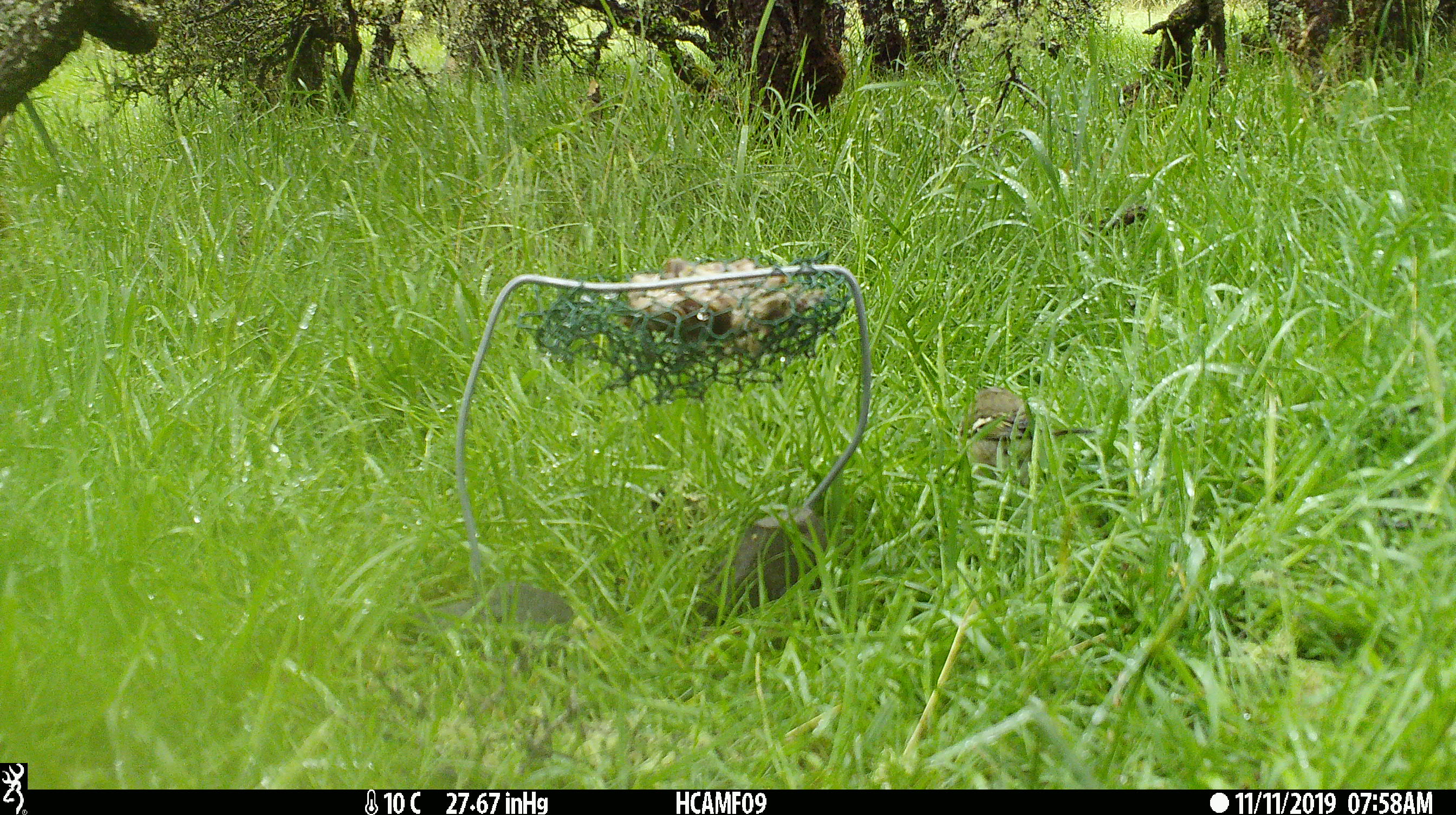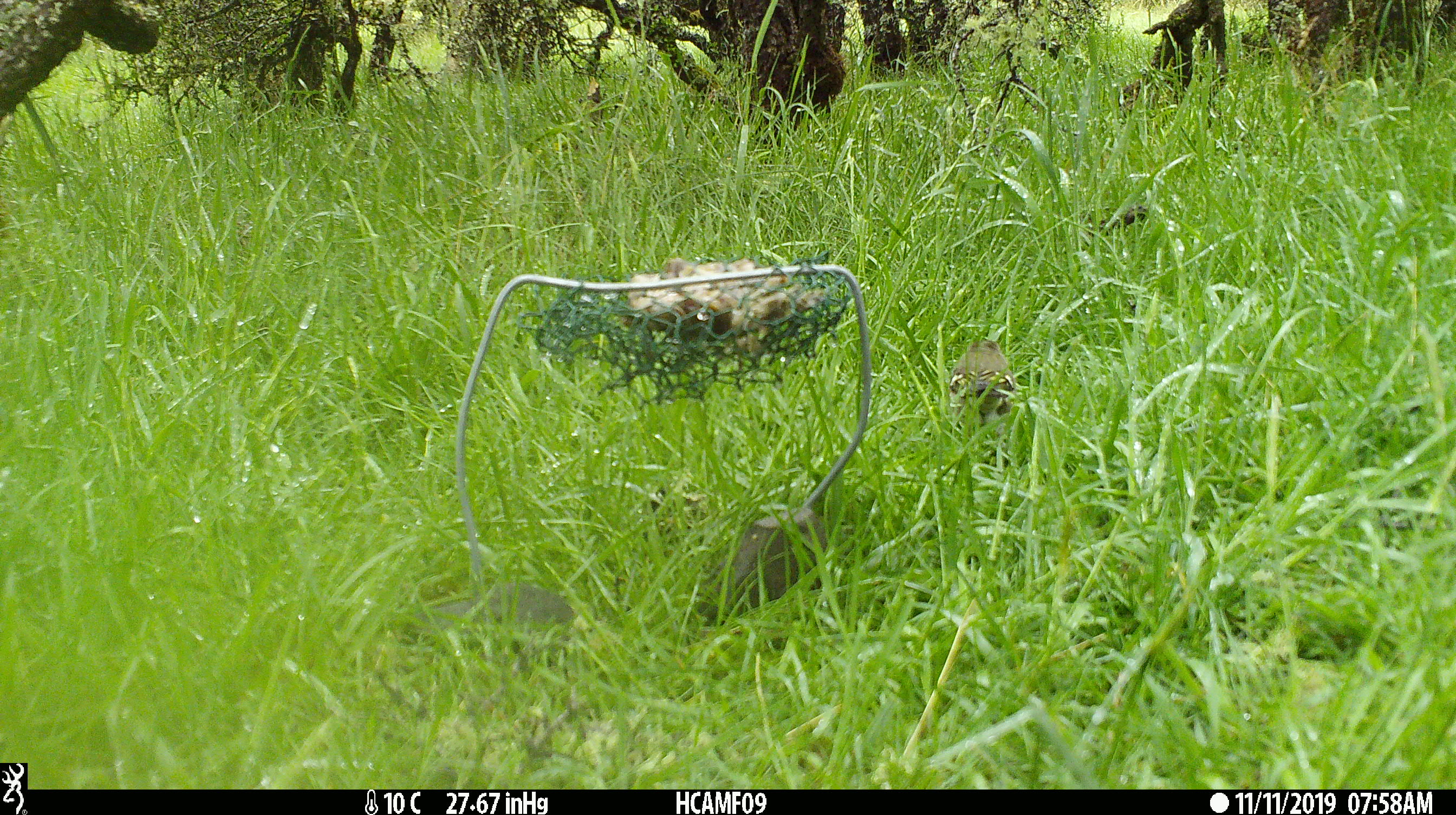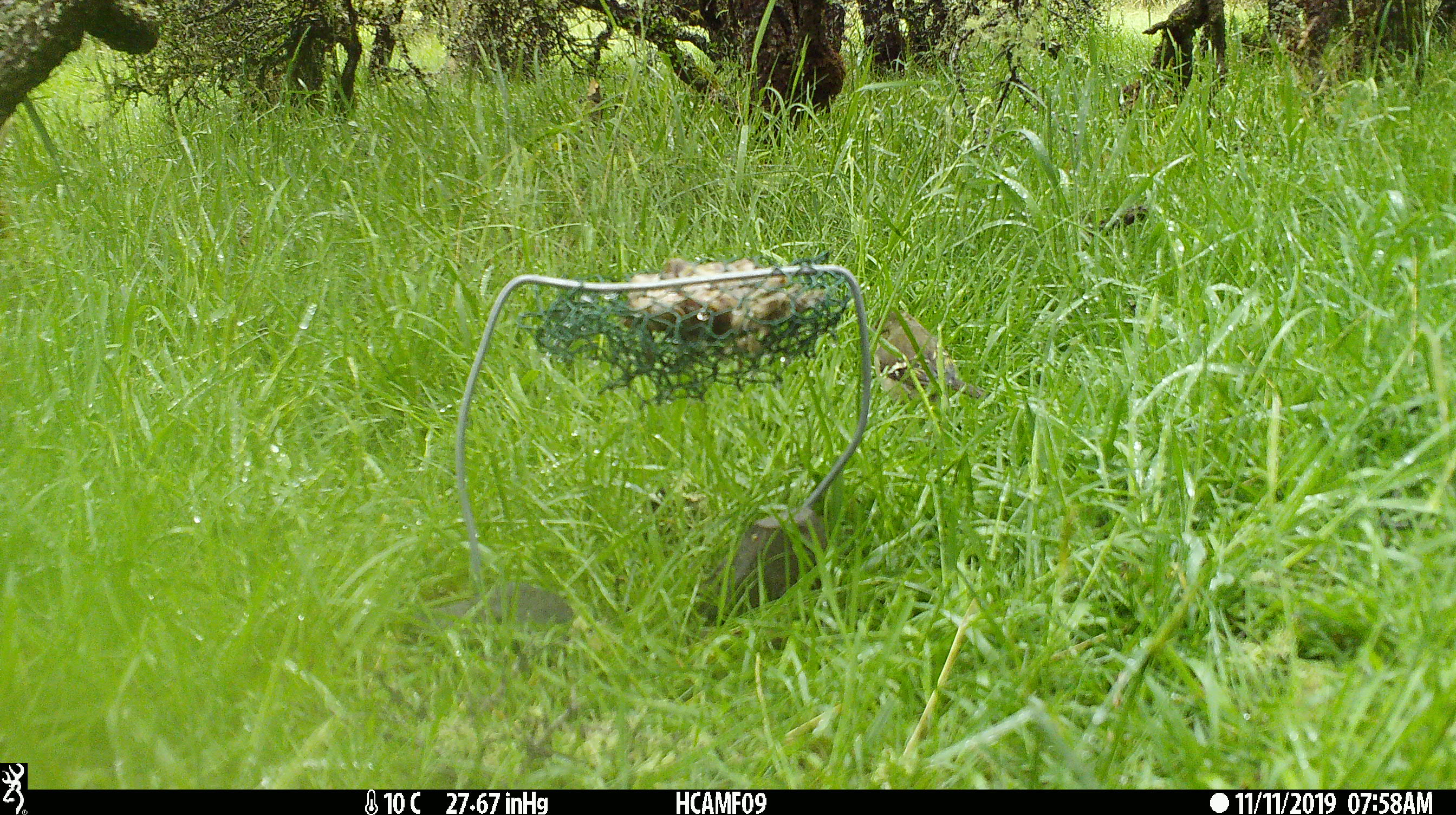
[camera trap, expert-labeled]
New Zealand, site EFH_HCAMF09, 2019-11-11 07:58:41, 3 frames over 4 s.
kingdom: Animalia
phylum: Chordata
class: Mammalia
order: Rodentia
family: Muridae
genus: Mus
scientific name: Mus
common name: mouse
Mouse (Mus).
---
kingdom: Animalia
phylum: Chordata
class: Aves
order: Passeriformes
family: Fringillidae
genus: Fringilla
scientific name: Fringilla coelebs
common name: common chaffinch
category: chaffinch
Chaffinch (common chaffinch) (Fringilla coelebs).